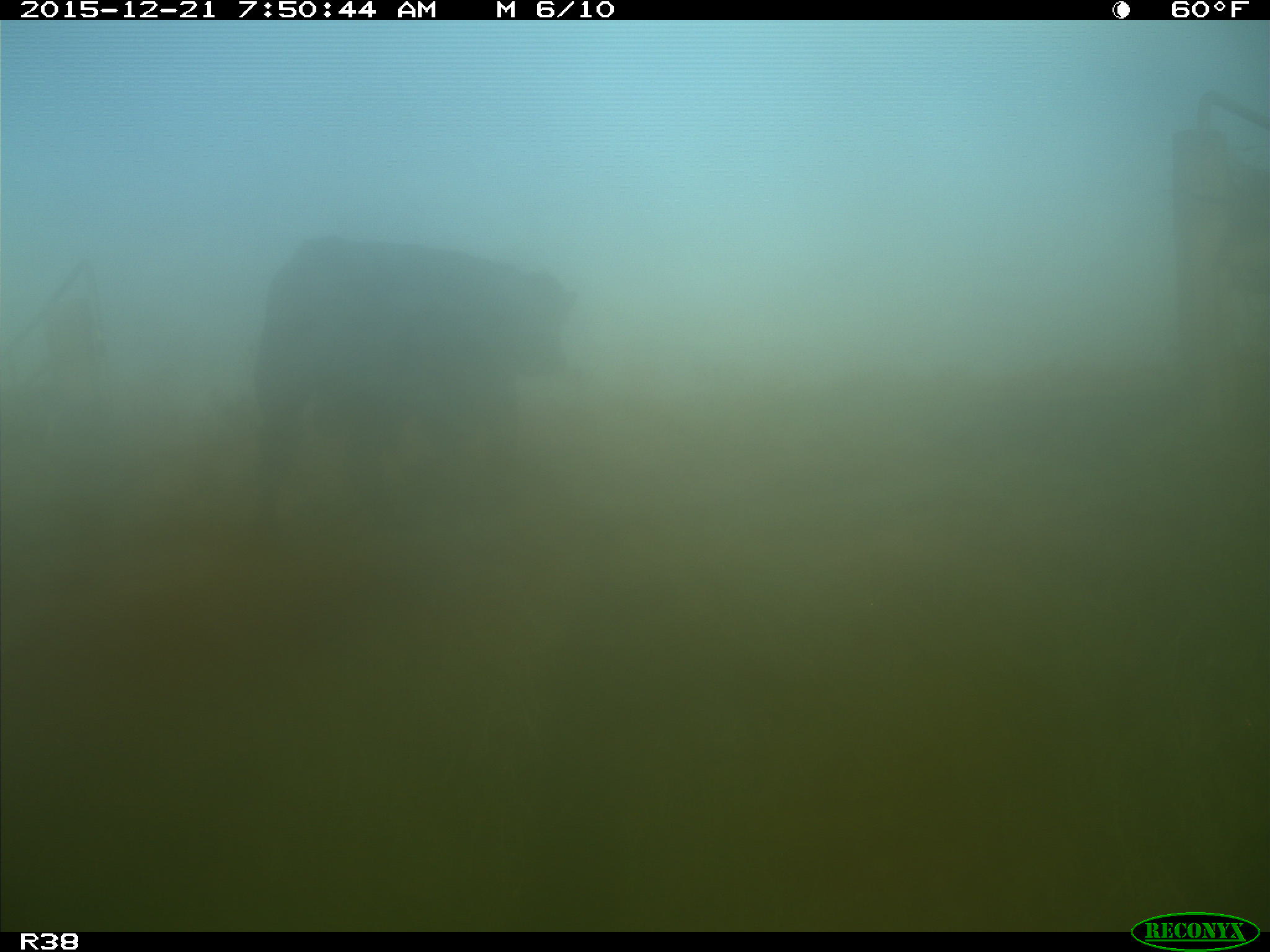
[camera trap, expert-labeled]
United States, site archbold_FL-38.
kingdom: Animalia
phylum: Chordata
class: Mammalia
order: Artiodactyla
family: Bovidae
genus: Bos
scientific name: Bos taurus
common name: domestic cow